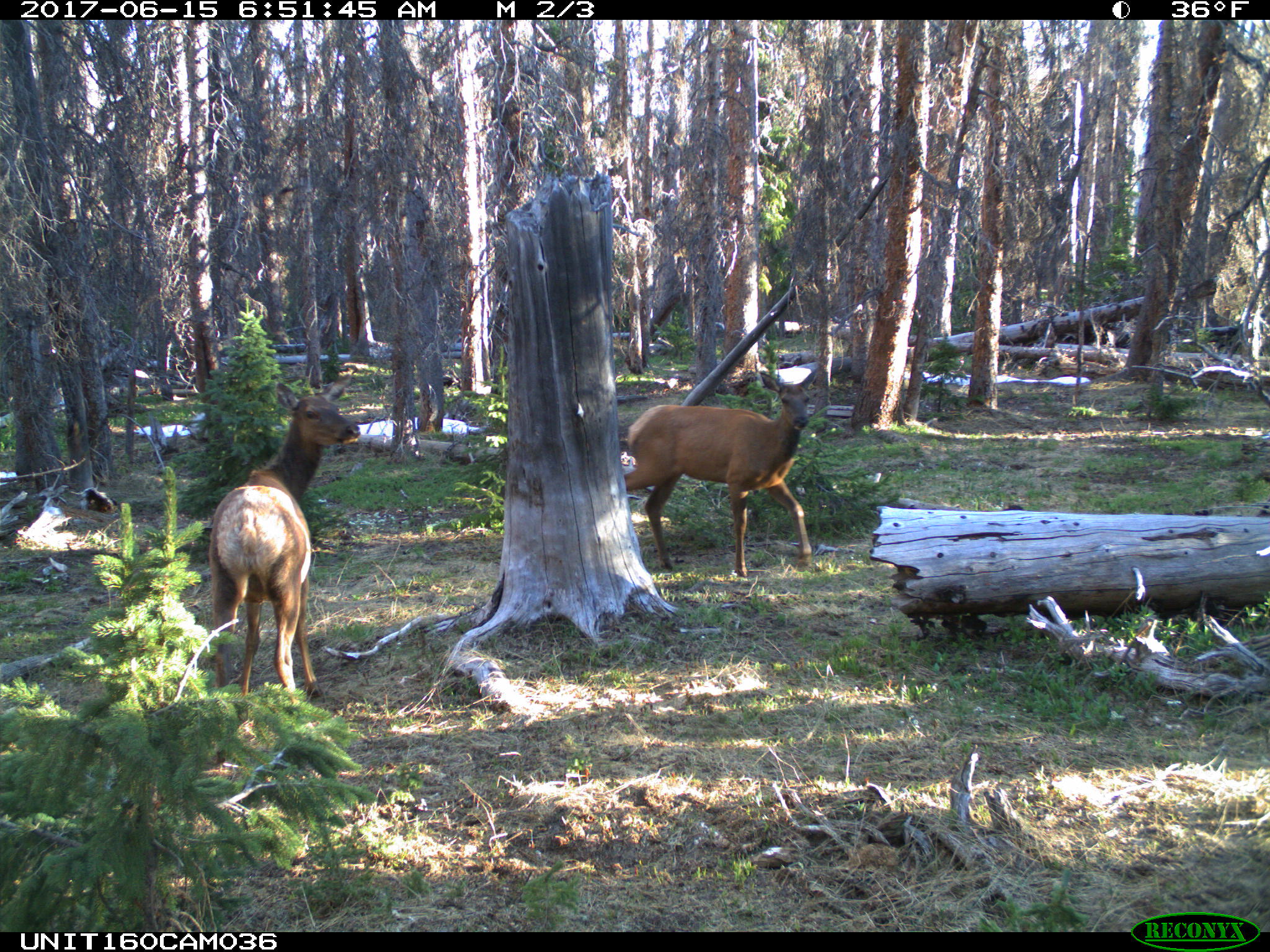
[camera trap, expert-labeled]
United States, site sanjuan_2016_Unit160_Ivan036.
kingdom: Animalia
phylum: Chordata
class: Mammalia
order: Artiodactyla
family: Cervidae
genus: Cervus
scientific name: Cervus elaphus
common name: red deer